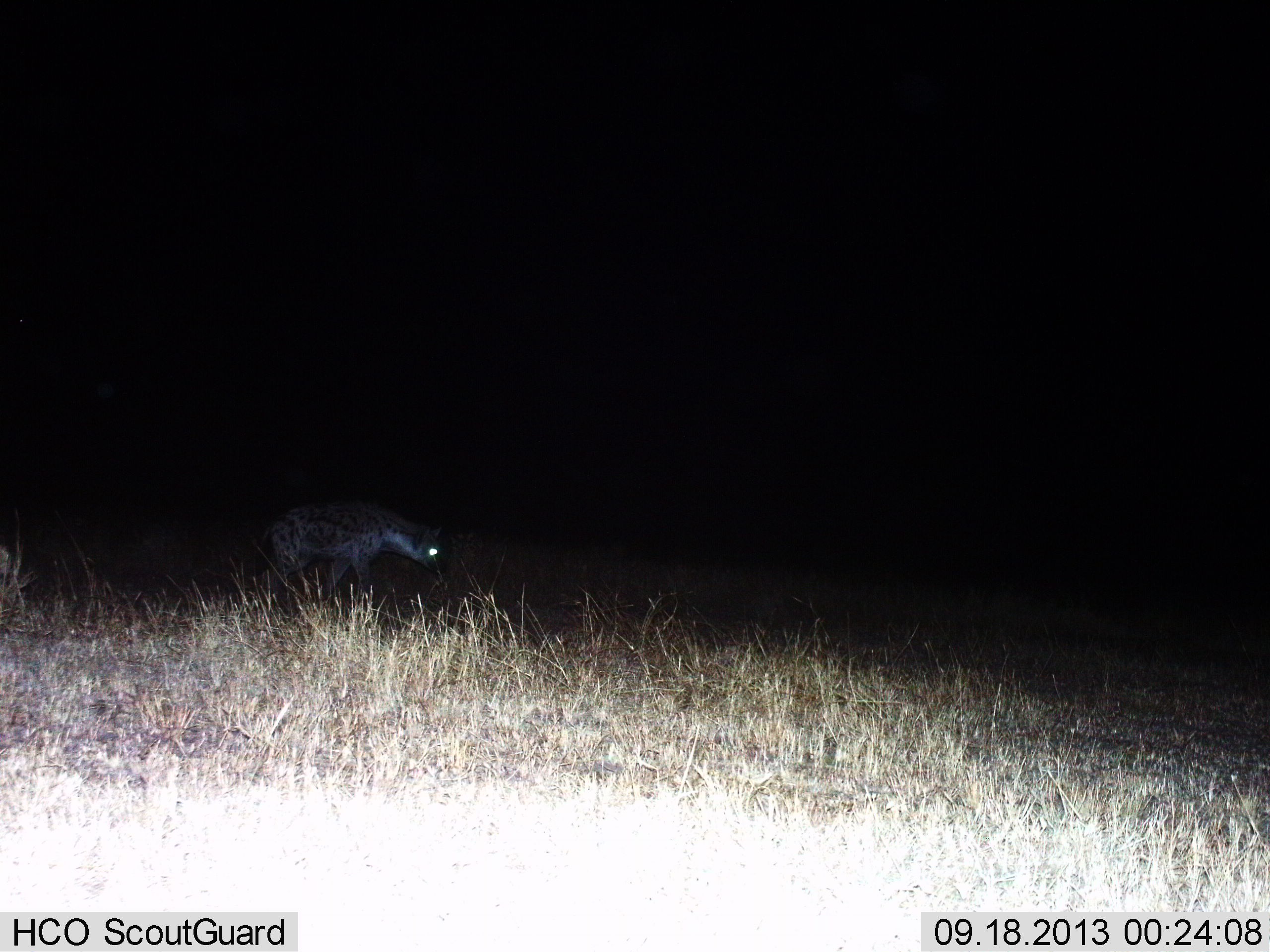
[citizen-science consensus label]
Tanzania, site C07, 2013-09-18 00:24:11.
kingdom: Animalia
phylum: Chordata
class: Mammalia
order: Carnivora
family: Hyaenidae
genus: Crocuta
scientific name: Crocuta crocuta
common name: spotted hyena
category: hyenaspotted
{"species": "hyenaspotted (spotted hyena) (Crocuta crocuta)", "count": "1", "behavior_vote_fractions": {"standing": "20%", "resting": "0%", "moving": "80%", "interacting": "0%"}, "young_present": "0%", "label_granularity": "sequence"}